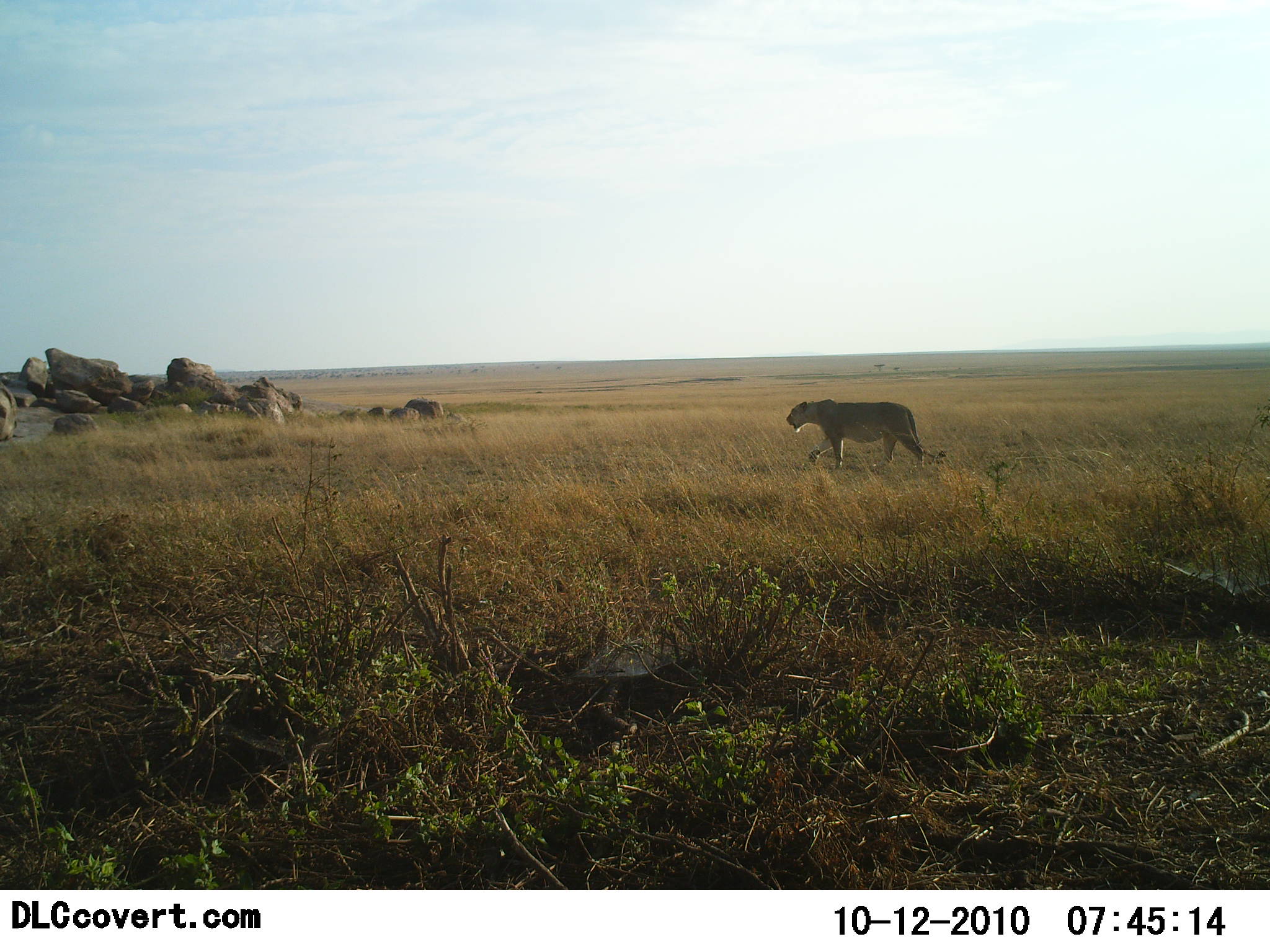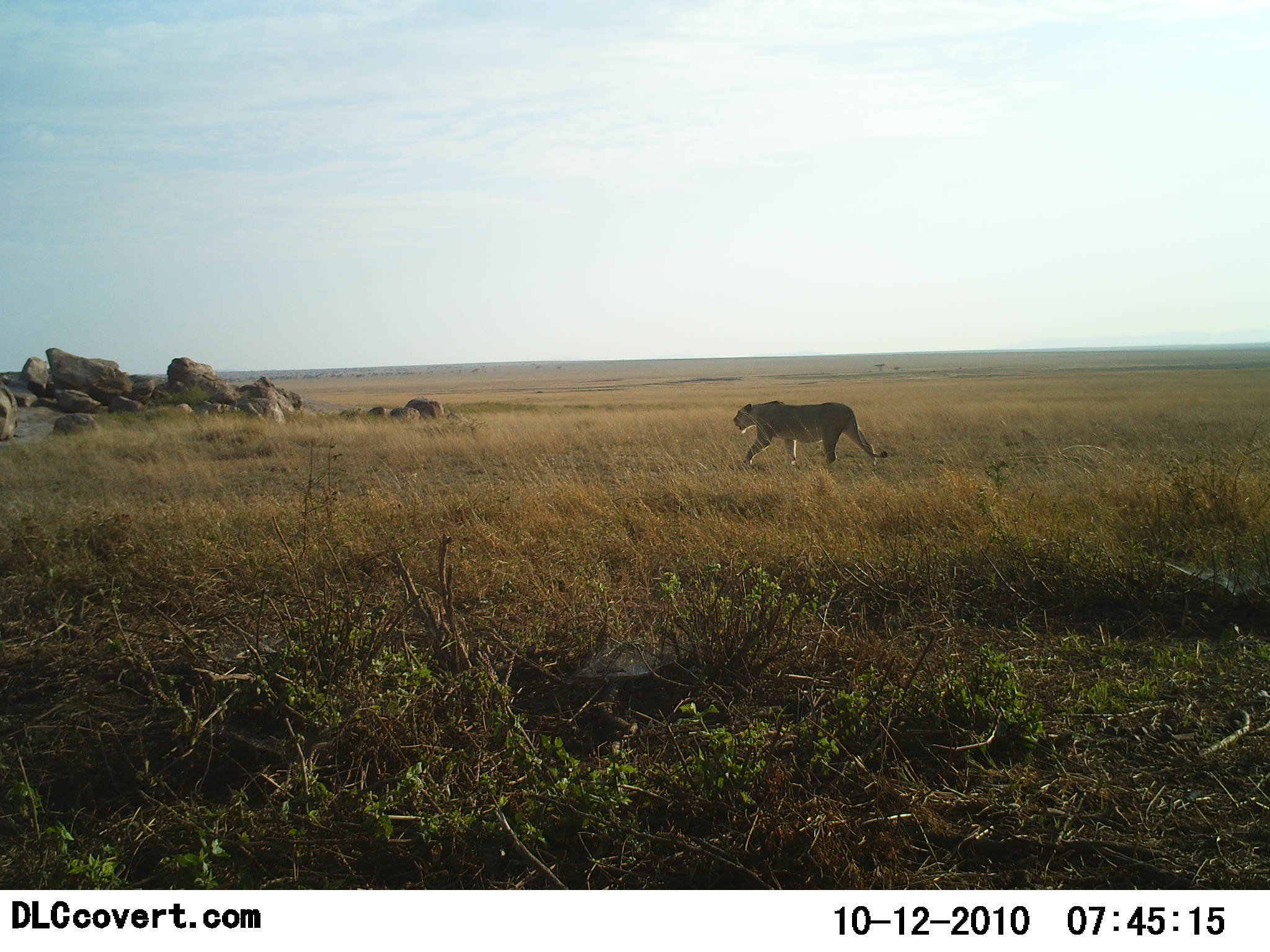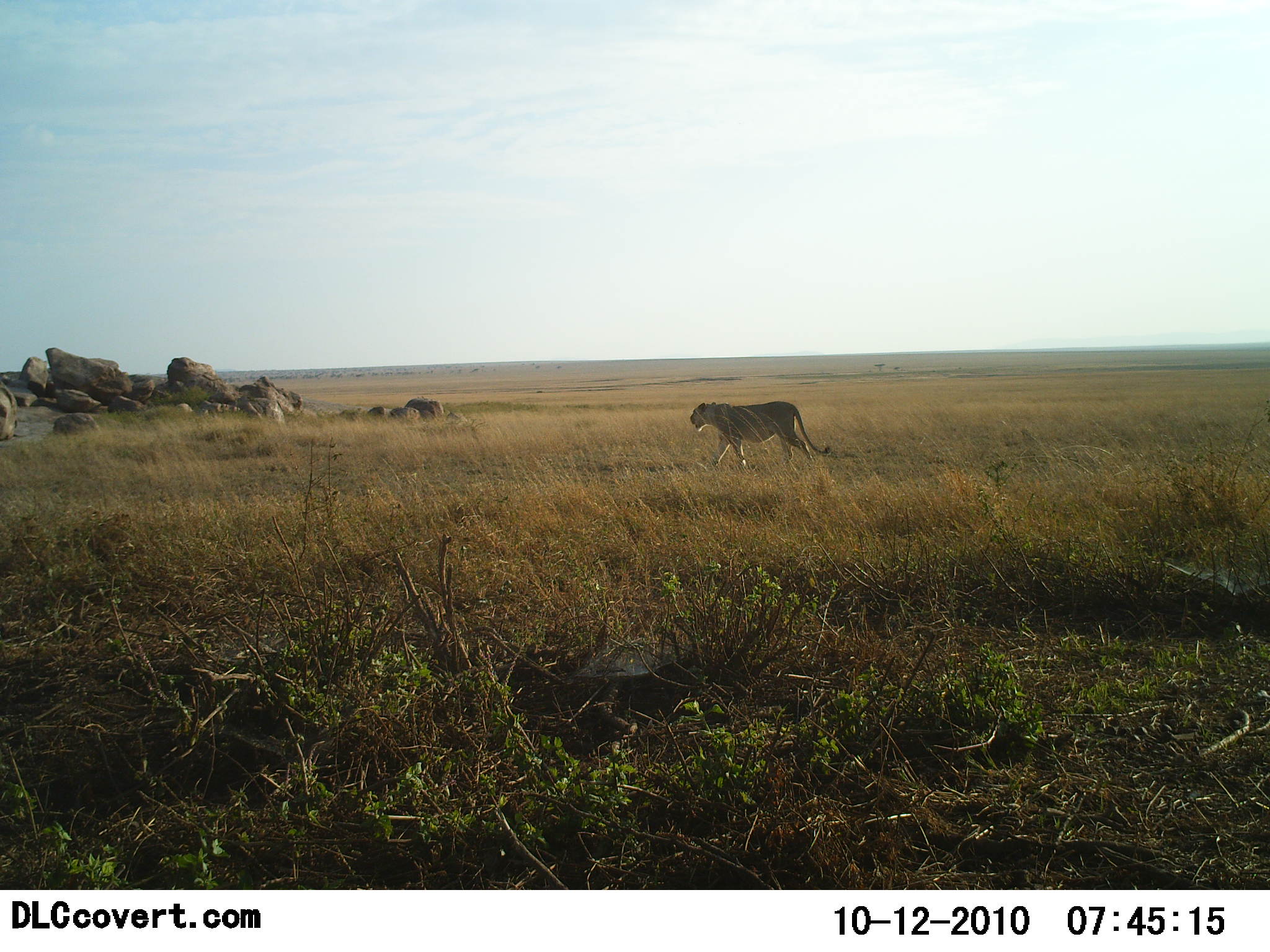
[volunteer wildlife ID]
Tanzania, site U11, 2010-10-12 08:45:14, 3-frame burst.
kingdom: Animalia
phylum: Chordata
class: Mammalia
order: Carnivora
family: Felidae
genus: Panthera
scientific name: Panthera leo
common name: lion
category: lionfemale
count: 1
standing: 0%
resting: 0%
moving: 100%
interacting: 0%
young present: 0%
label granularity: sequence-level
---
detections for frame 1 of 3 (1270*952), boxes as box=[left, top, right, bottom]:
animal: box=[785, 399, 946, 472]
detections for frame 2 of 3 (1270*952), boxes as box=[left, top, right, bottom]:
animal: box=[733, 400, 888, 470]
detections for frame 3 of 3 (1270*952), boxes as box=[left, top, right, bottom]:
animal: box=[690, 400, 831, 471]